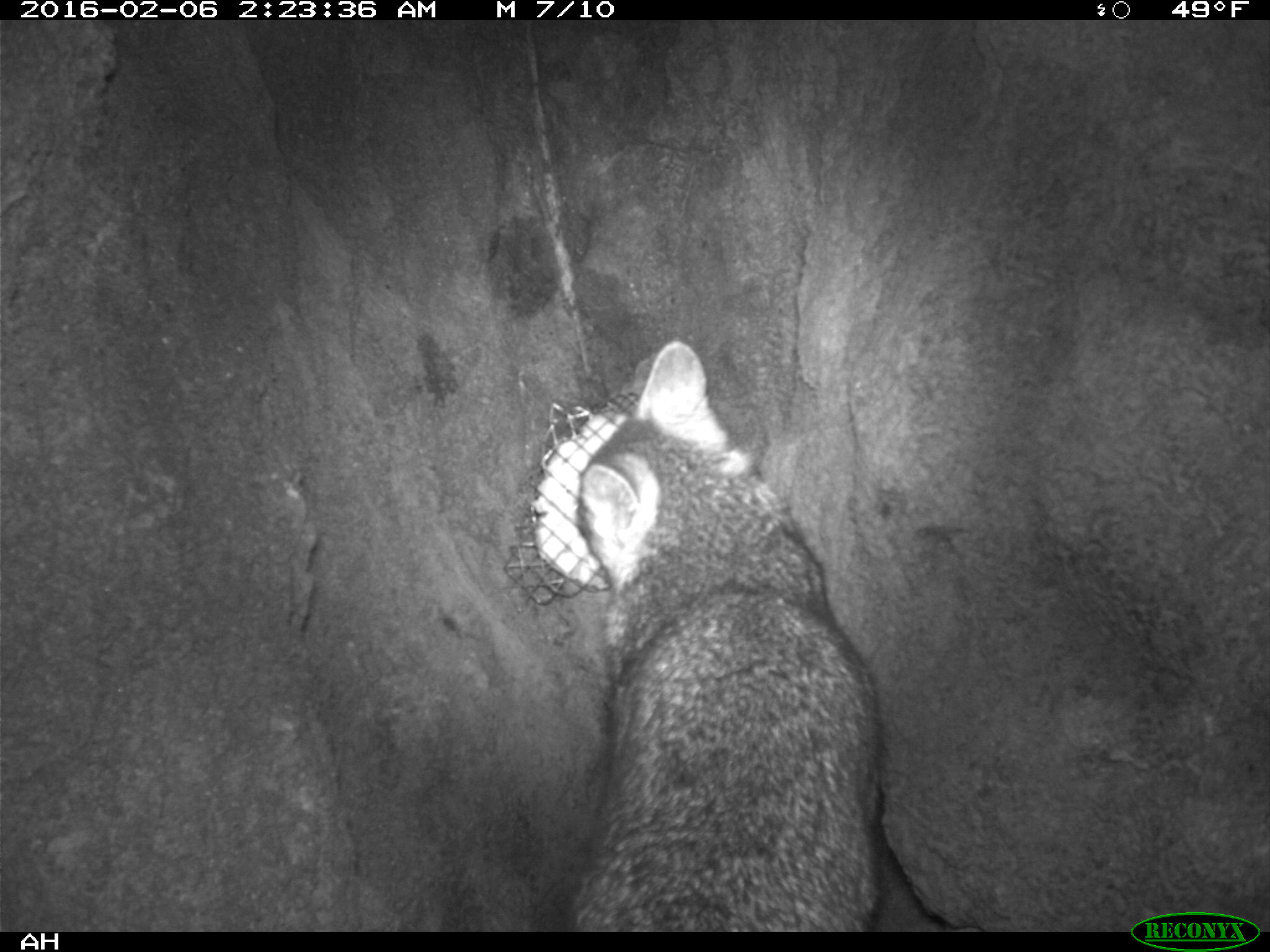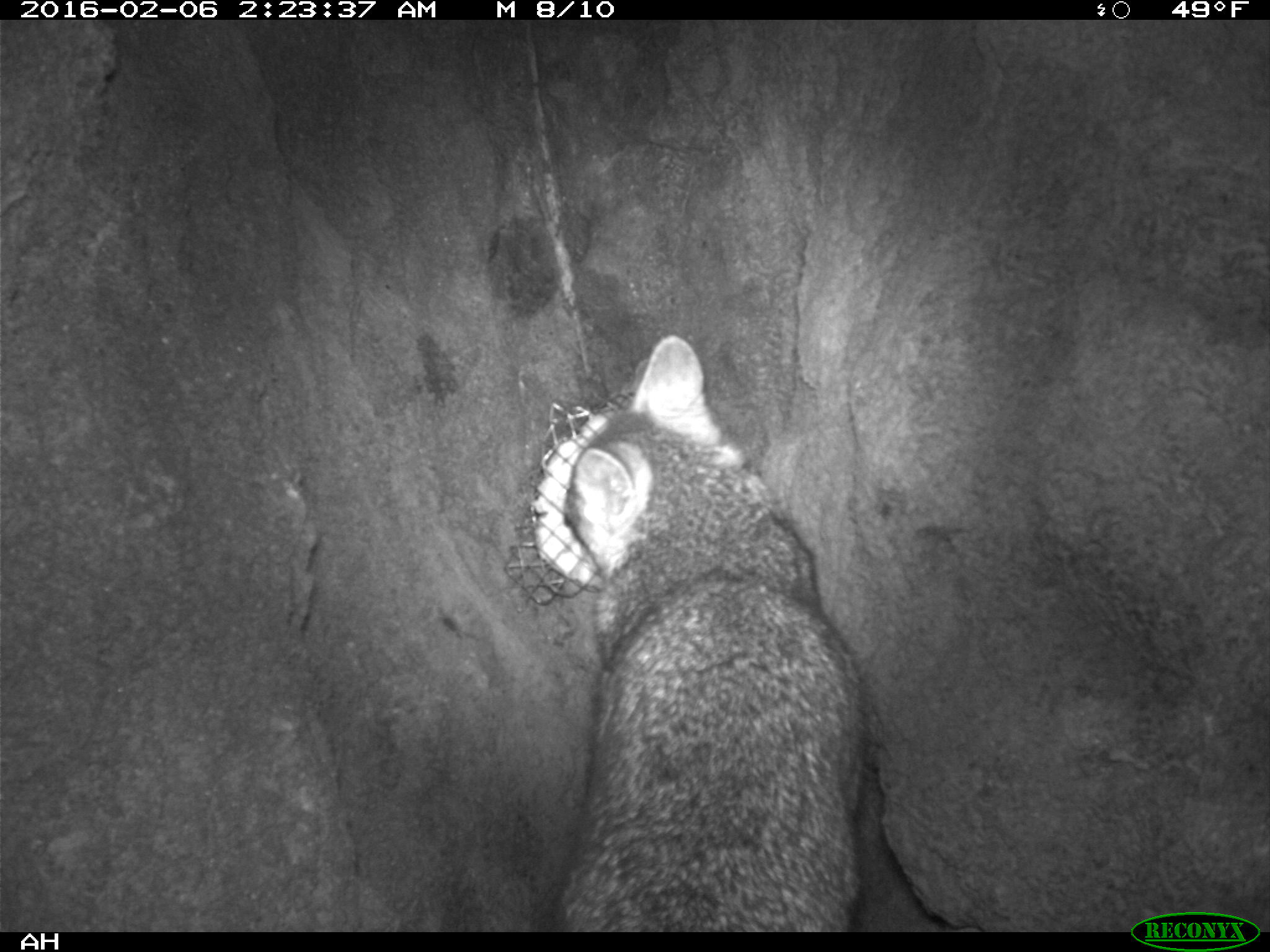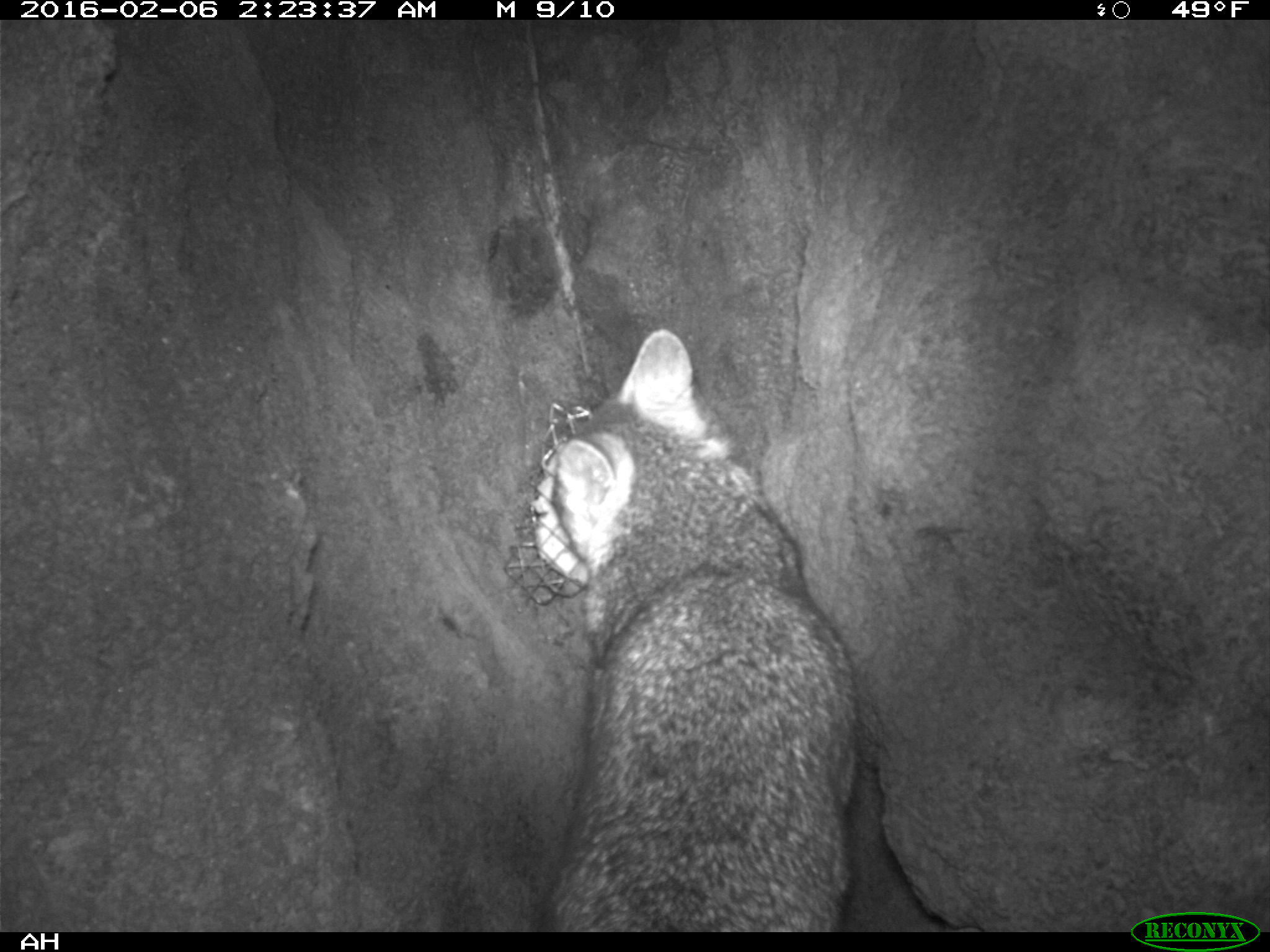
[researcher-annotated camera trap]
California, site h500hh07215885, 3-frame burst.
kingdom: Animalia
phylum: Chordata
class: Mammalia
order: Carnivora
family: Canidae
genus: Urocyon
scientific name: Urocyon littoralis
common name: island fox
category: fox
Fox (island fox) (Urocyon littoralis).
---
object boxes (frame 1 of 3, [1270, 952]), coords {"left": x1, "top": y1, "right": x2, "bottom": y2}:
fox: {"left": 566, "top": 338, "right": 881, "bottom": 931}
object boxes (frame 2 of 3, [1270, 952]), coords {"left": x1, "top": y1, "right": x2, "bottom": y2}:
fox: {"left": 554, "top": 336, "right": 866, "bottom": 931}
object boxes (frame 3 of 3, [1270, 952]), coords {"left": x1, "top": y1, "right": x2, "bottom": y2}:
fox: {"left": 541, "top": 329, "right": 858, "bottom": 932}